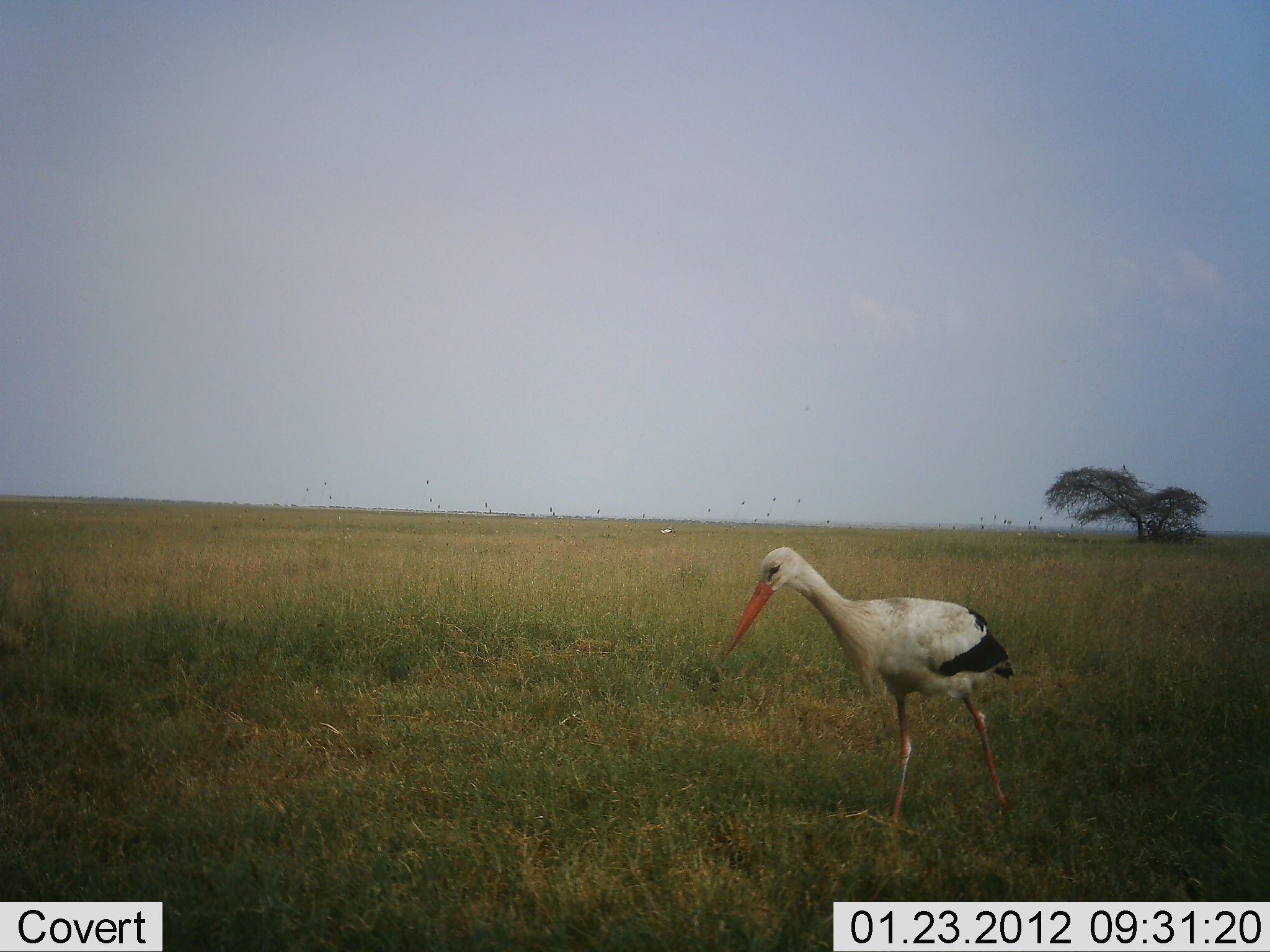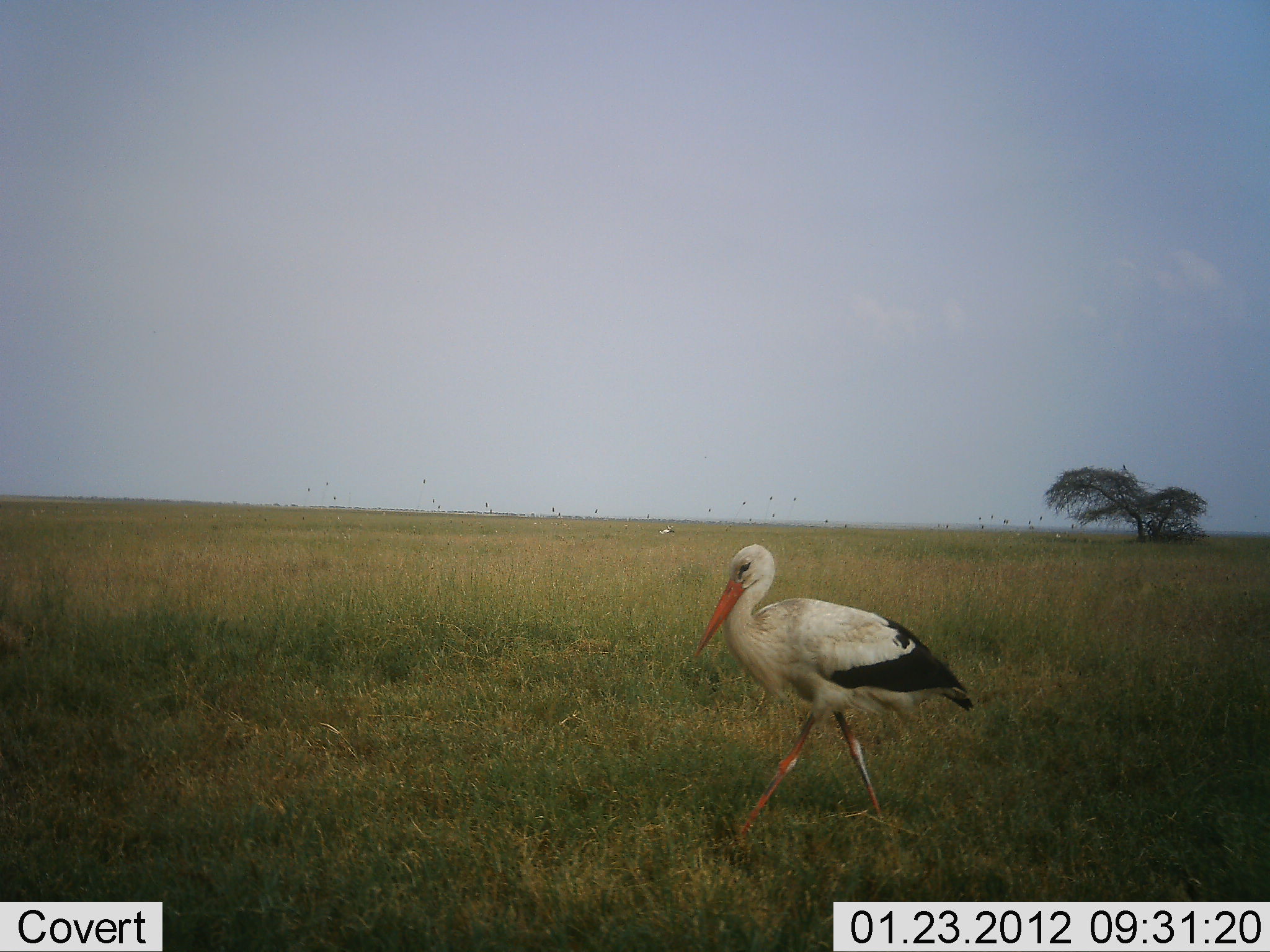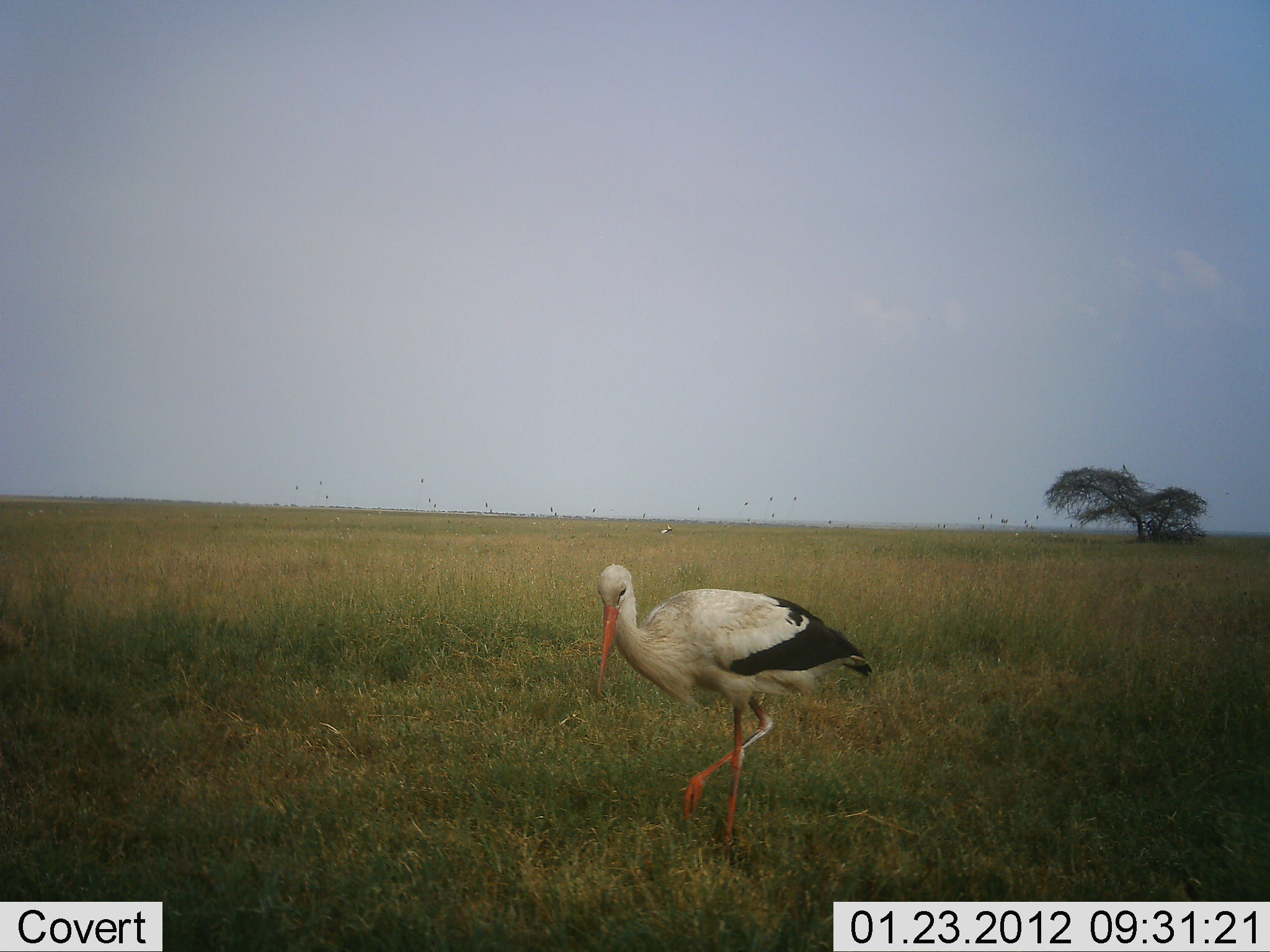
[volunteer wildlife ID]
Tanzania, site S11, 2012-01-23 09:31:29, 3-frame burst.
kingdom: Animalia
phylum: Chordata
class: Aves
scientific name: Aves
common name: bird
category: otherbird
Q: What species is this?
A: Otherbird (bird) (Aves).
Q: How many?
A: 1.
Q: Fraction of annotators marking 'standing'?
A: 8%.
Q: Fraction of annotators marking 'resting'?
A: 0%.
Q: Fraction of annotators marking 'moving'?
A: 100%.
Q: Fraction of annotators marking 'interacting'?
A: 0%.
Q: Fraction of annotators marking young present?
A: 0%.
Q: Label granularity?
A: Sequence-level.